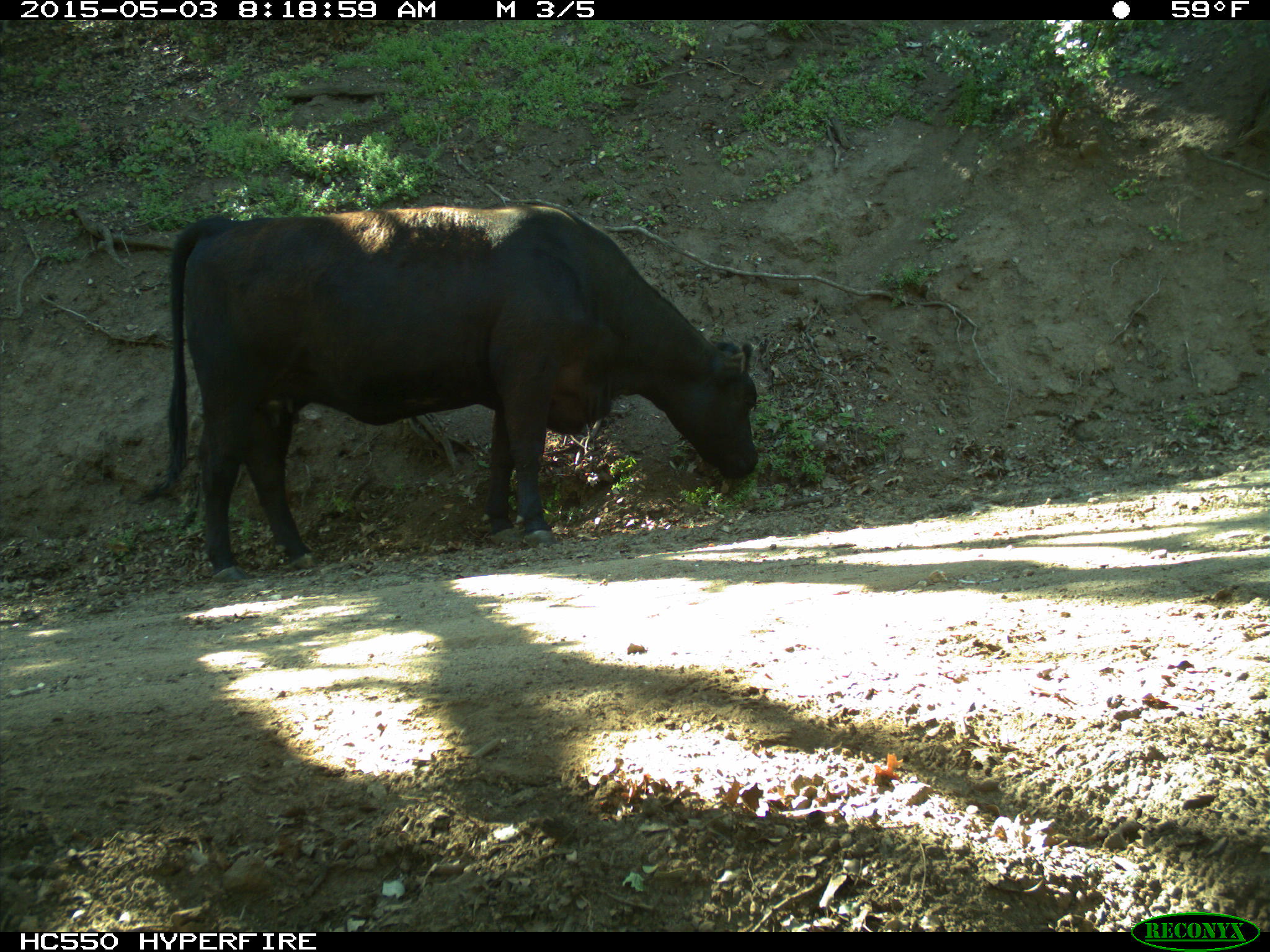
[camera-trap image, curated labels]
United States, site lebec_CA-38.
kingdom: Animalia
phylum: Chordata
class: Mammalia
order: Artiodactyla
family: Bovidae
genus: Bos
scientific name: Bos taurus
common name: domestic cow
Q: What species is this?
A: Bos taurus (domestic cow).